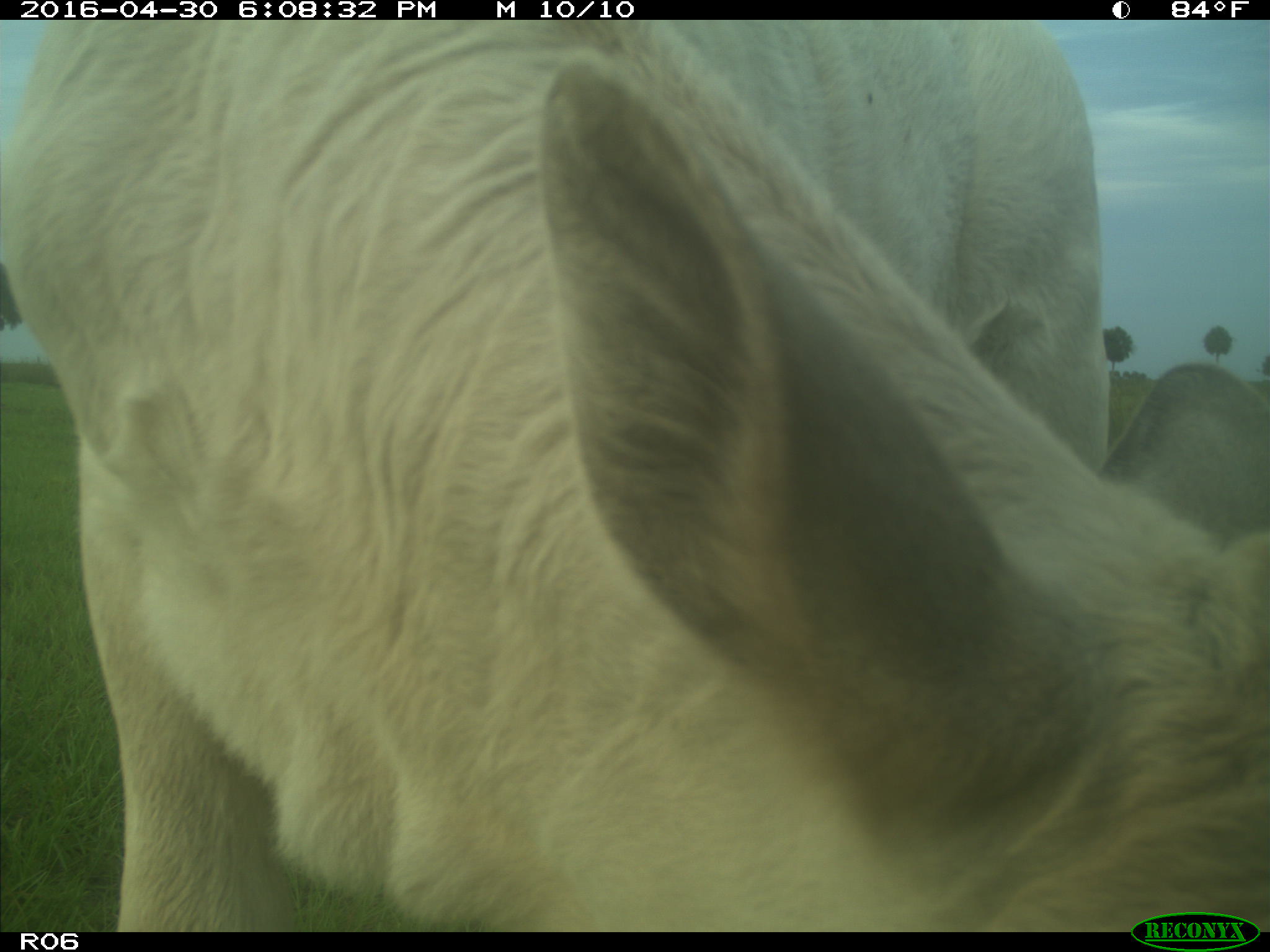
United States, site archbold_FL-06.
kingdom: Animalia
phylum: Chordata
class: Mammalia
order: Artiodactyla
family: Bovidae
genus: Bos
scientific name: Bos taurus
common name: domestic cow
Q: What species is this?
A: Bos taurus (domestic cow).